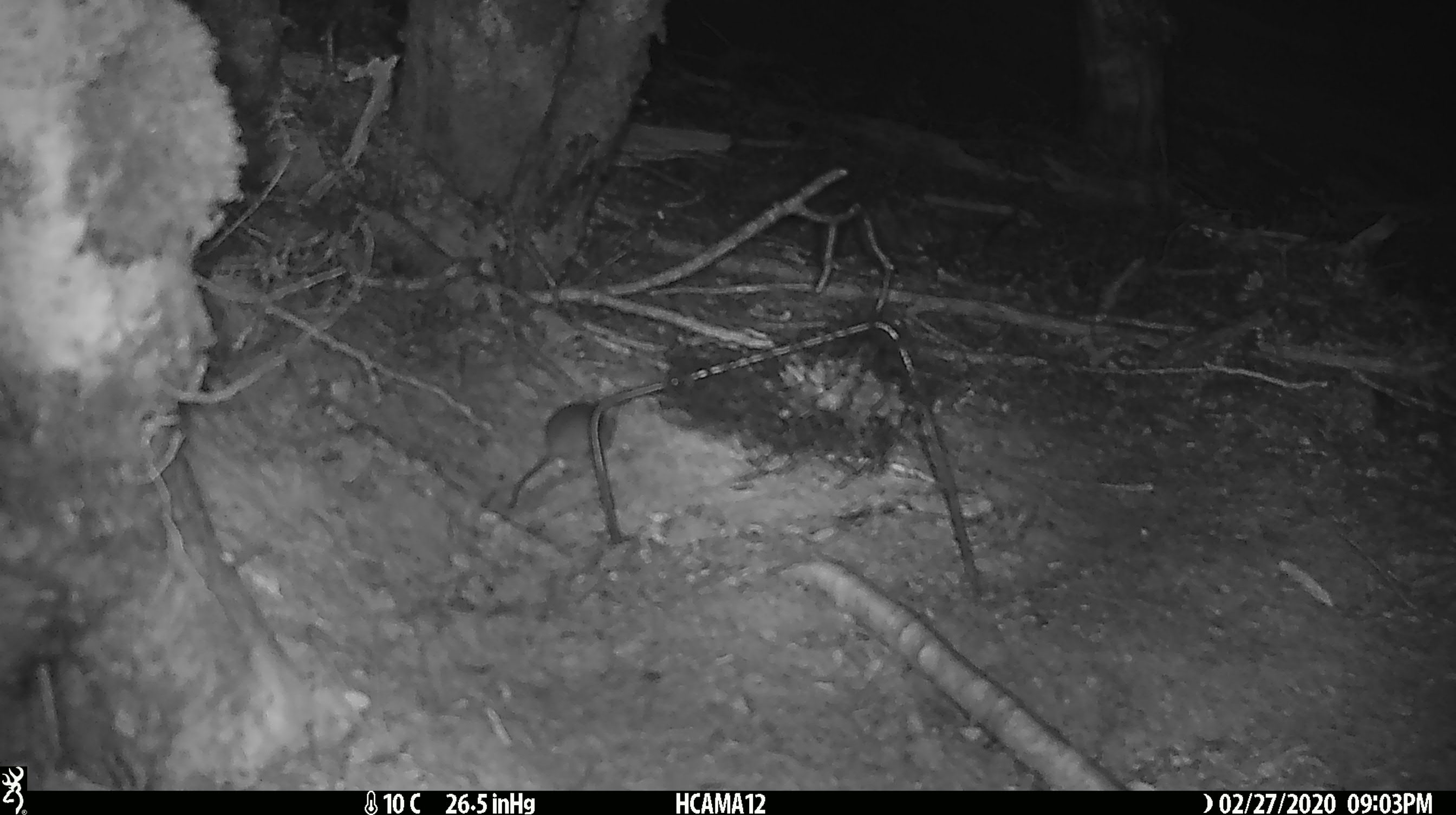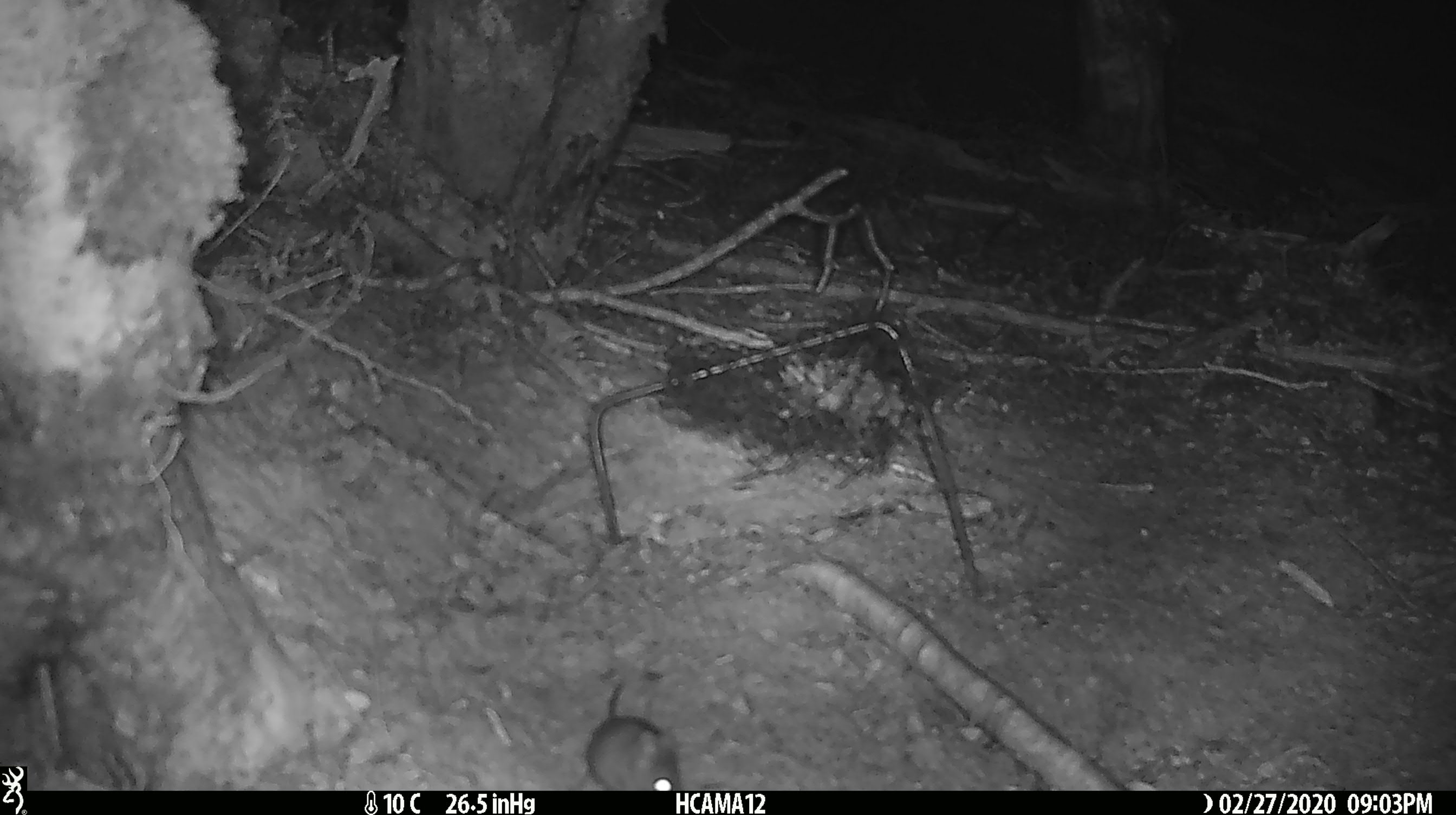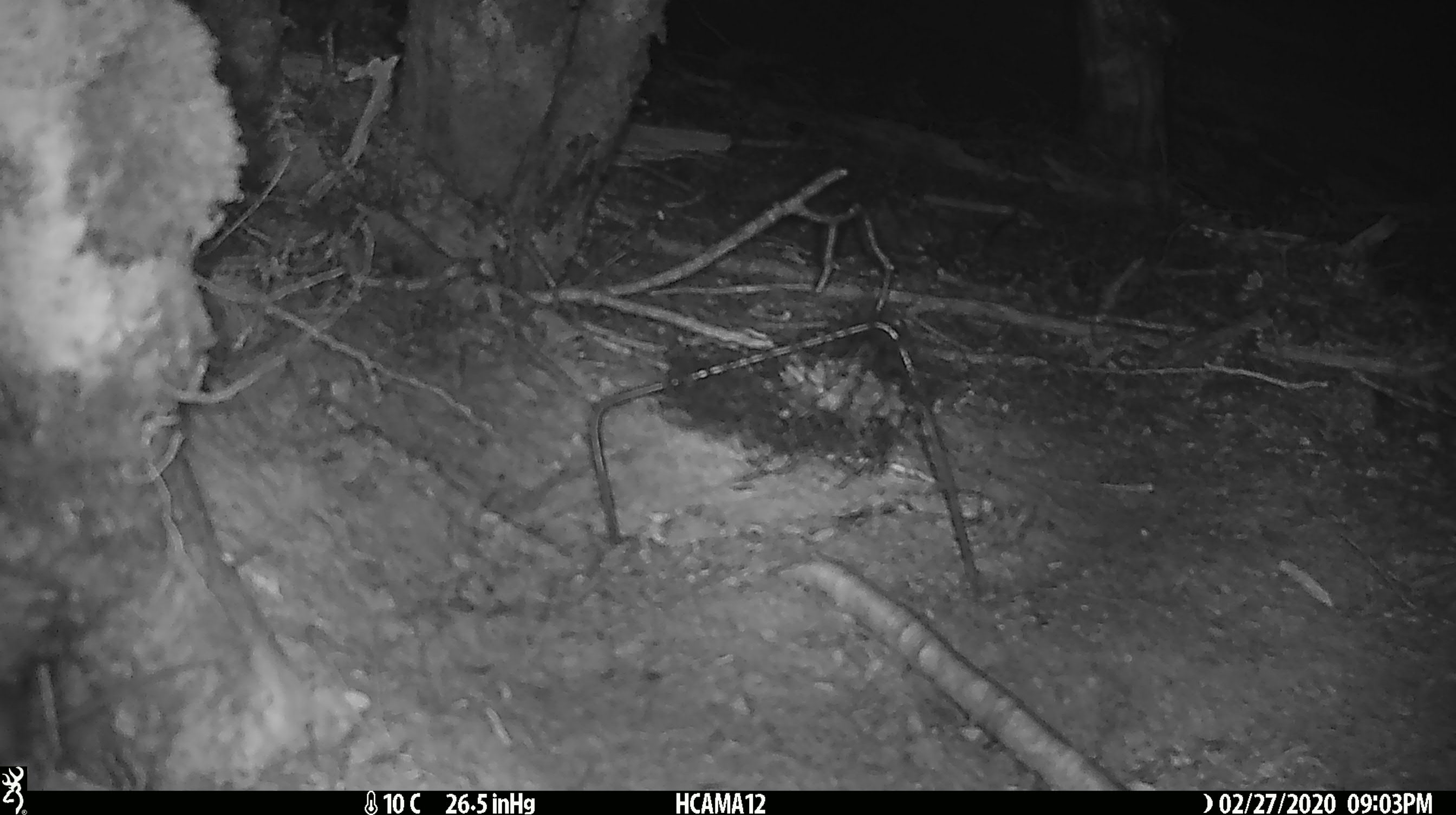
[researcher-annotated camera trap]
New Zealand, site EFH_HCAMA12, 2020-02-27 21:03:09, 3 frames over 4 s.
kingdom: Animalia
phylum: Chordata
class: Mammalia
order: Rodentia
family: Muridae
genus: Mus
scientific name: Mus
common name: mouse